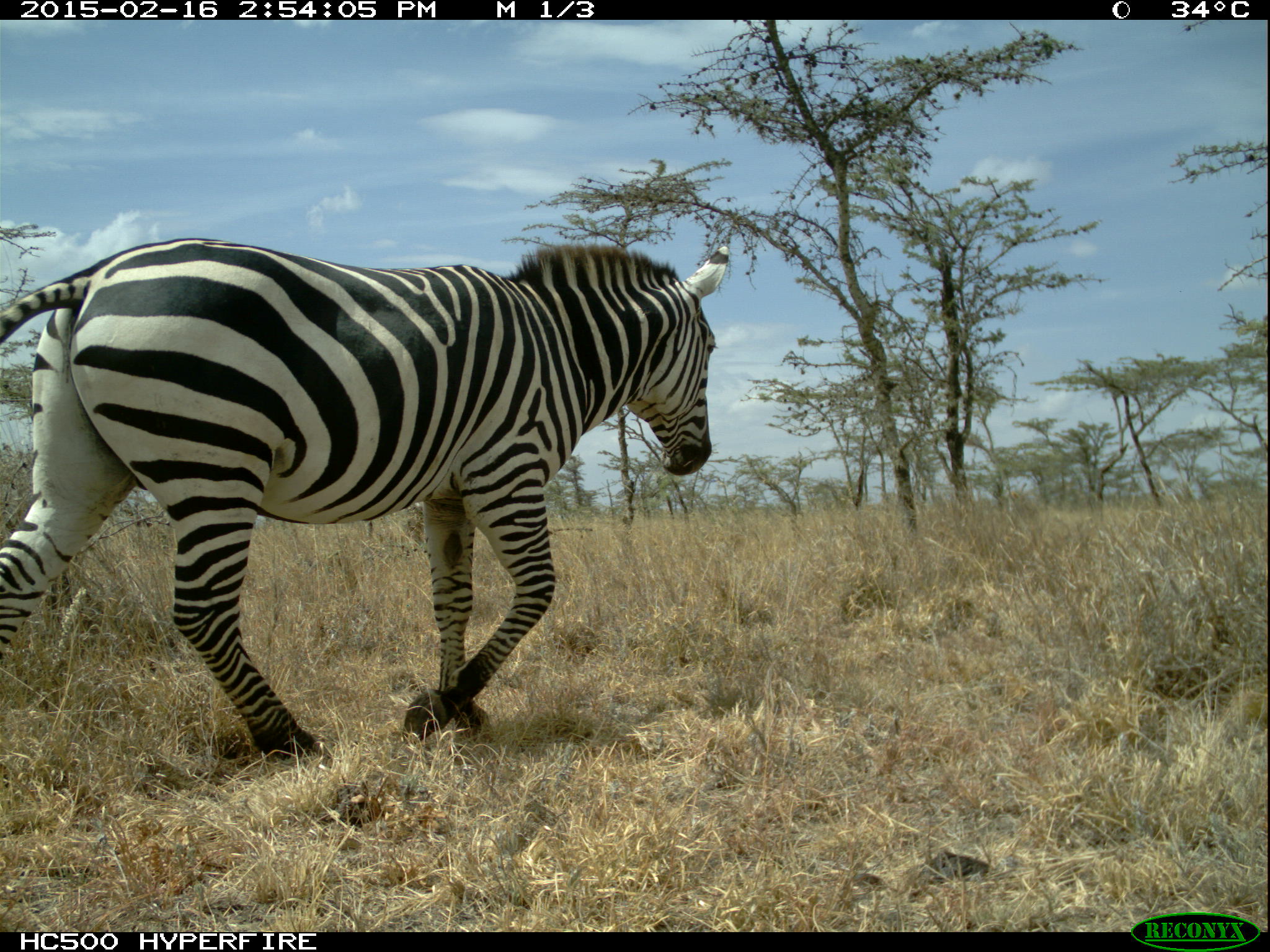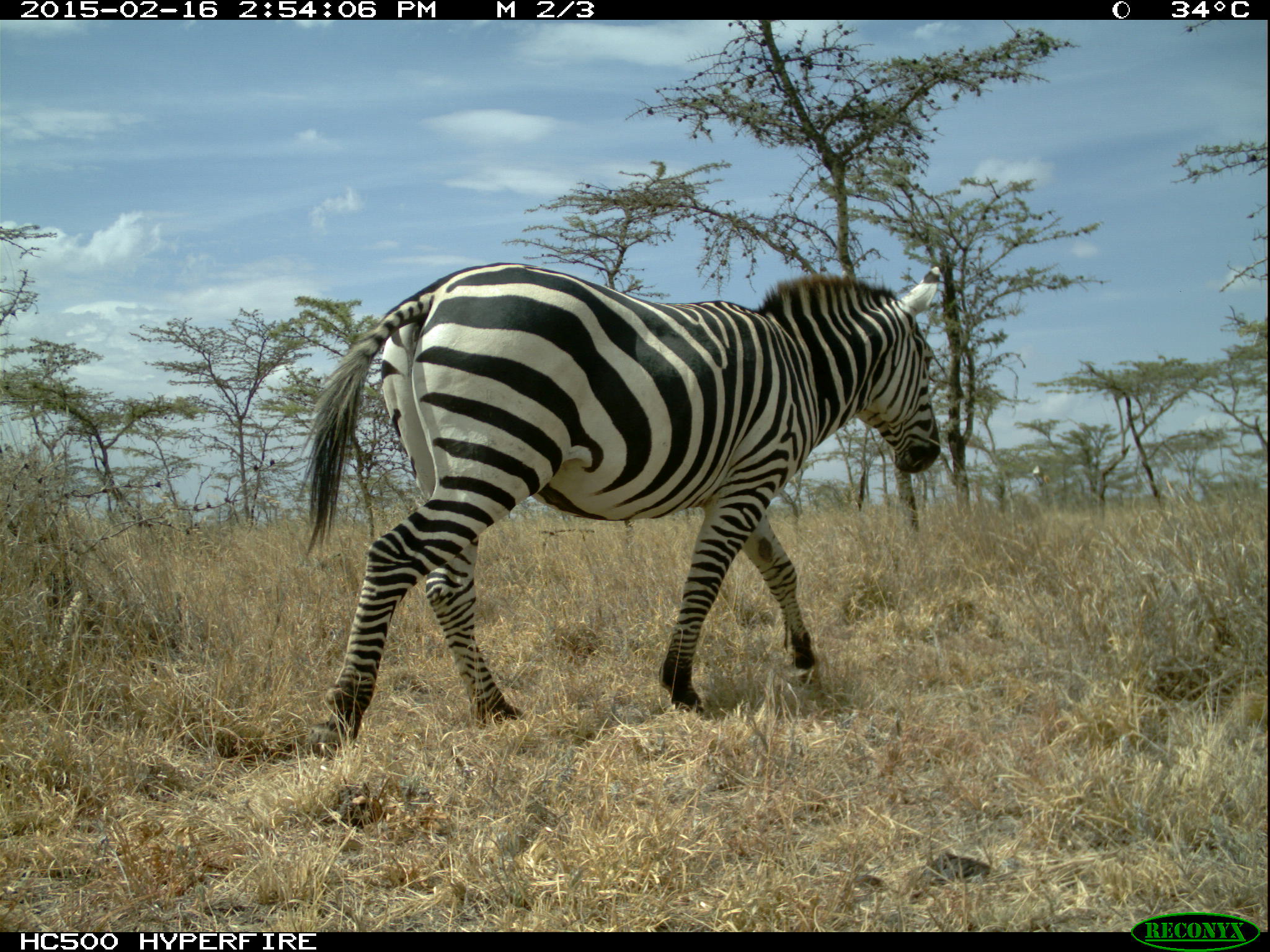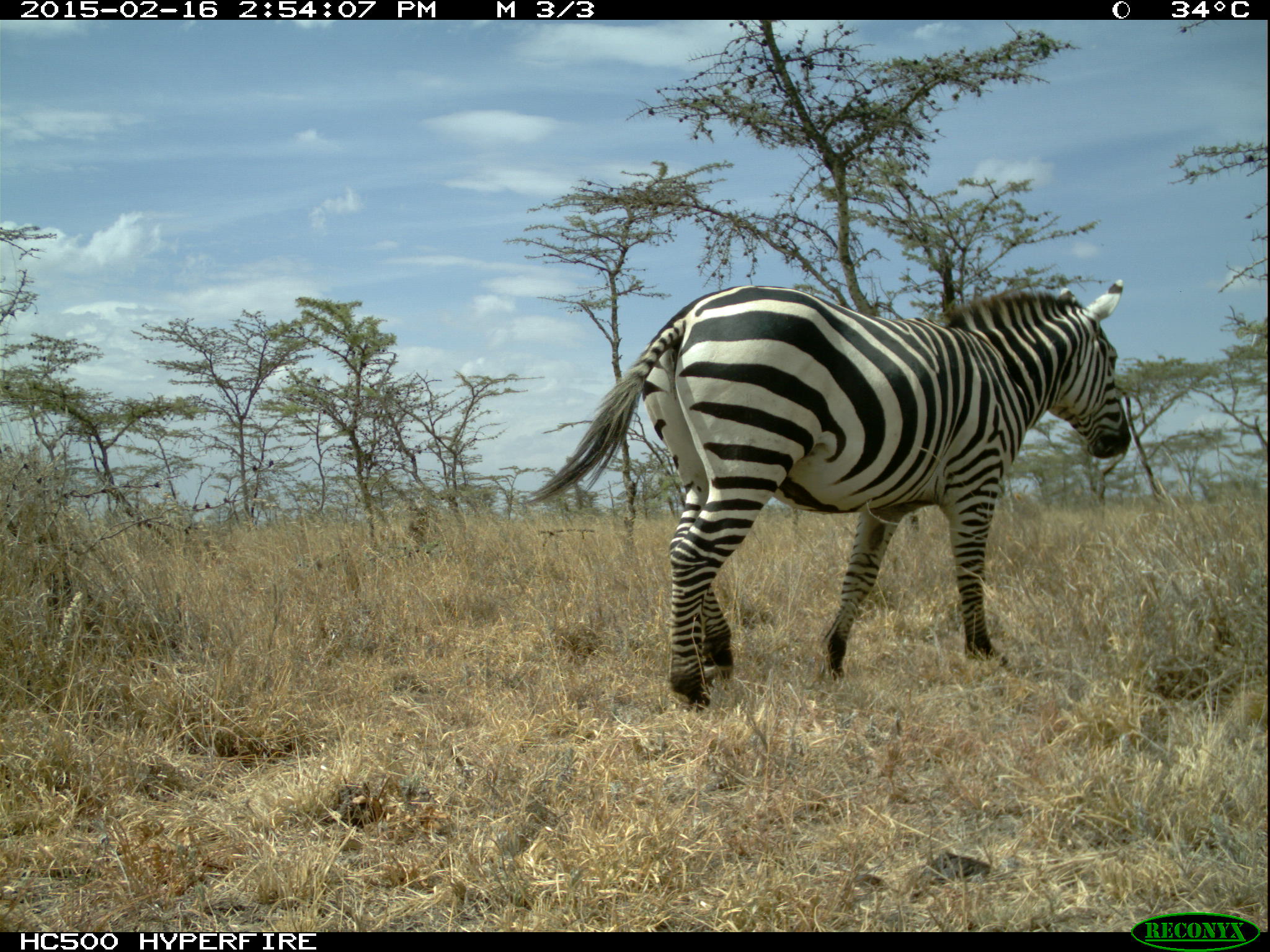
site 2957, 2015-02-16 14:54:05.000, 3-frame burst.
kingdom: Animalia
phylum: Chordata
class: Mammalia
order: Perissodactyla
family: Equidae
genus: Equus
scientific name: Equus quagga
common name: plains zebra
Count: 1.